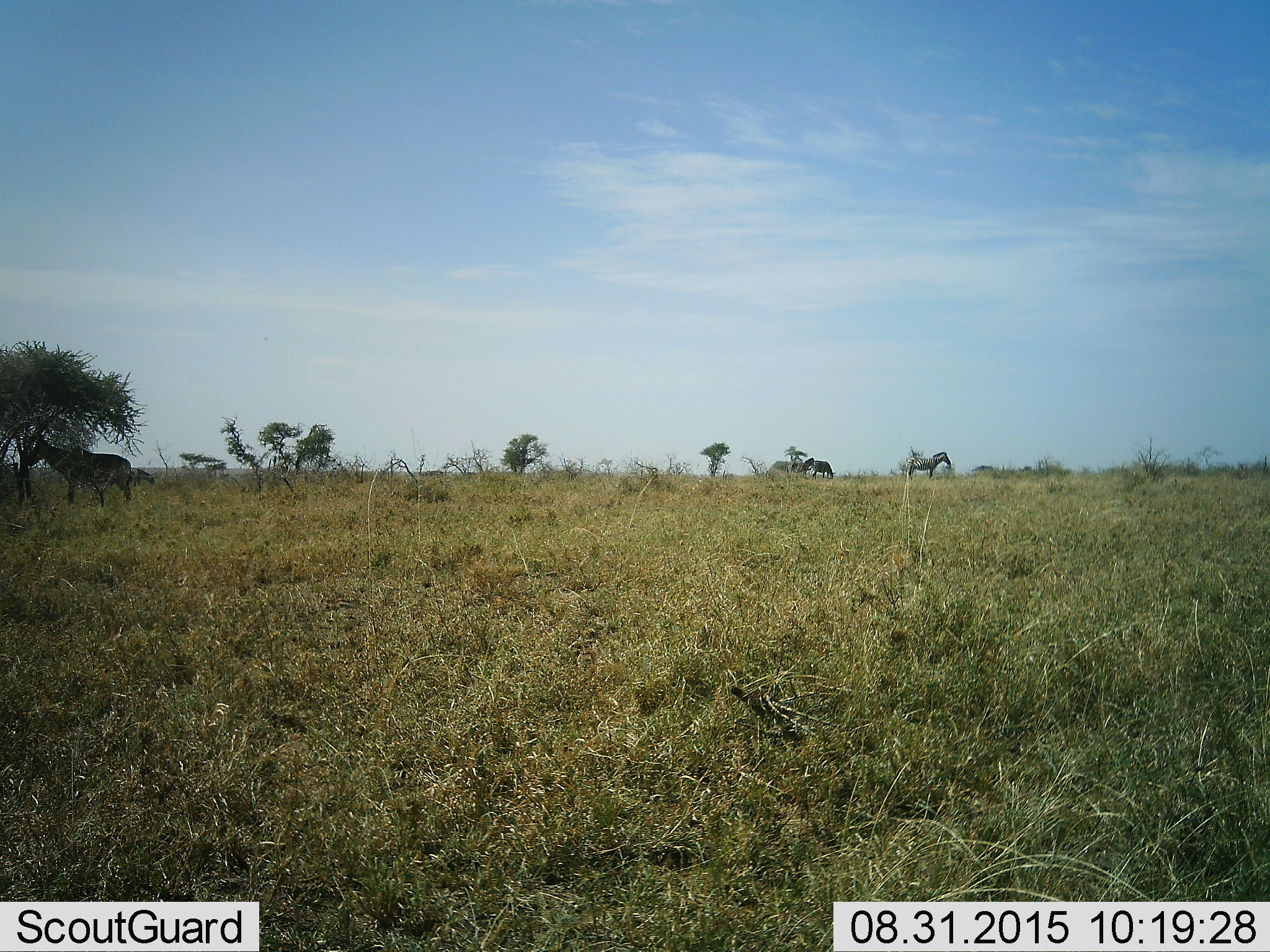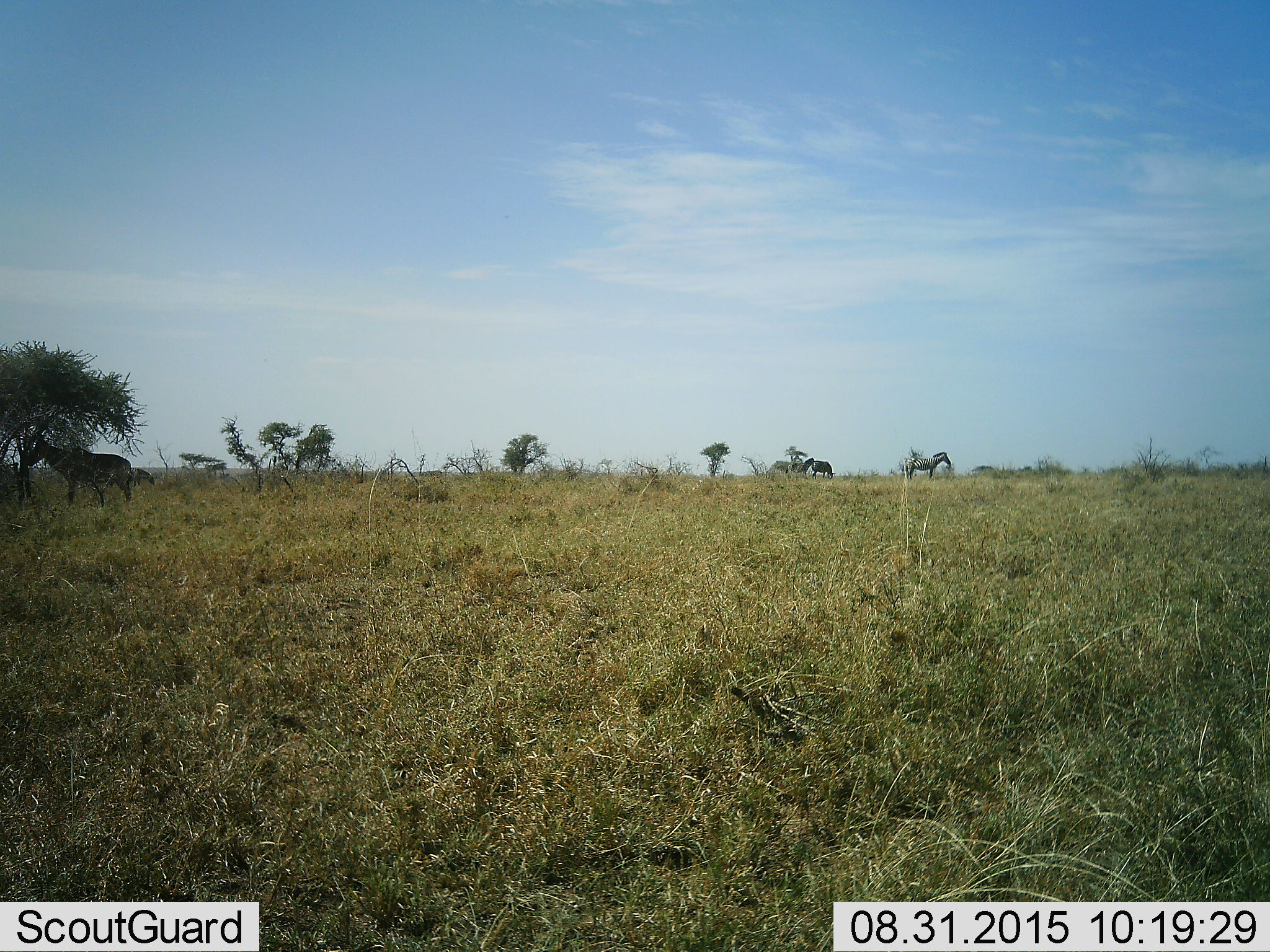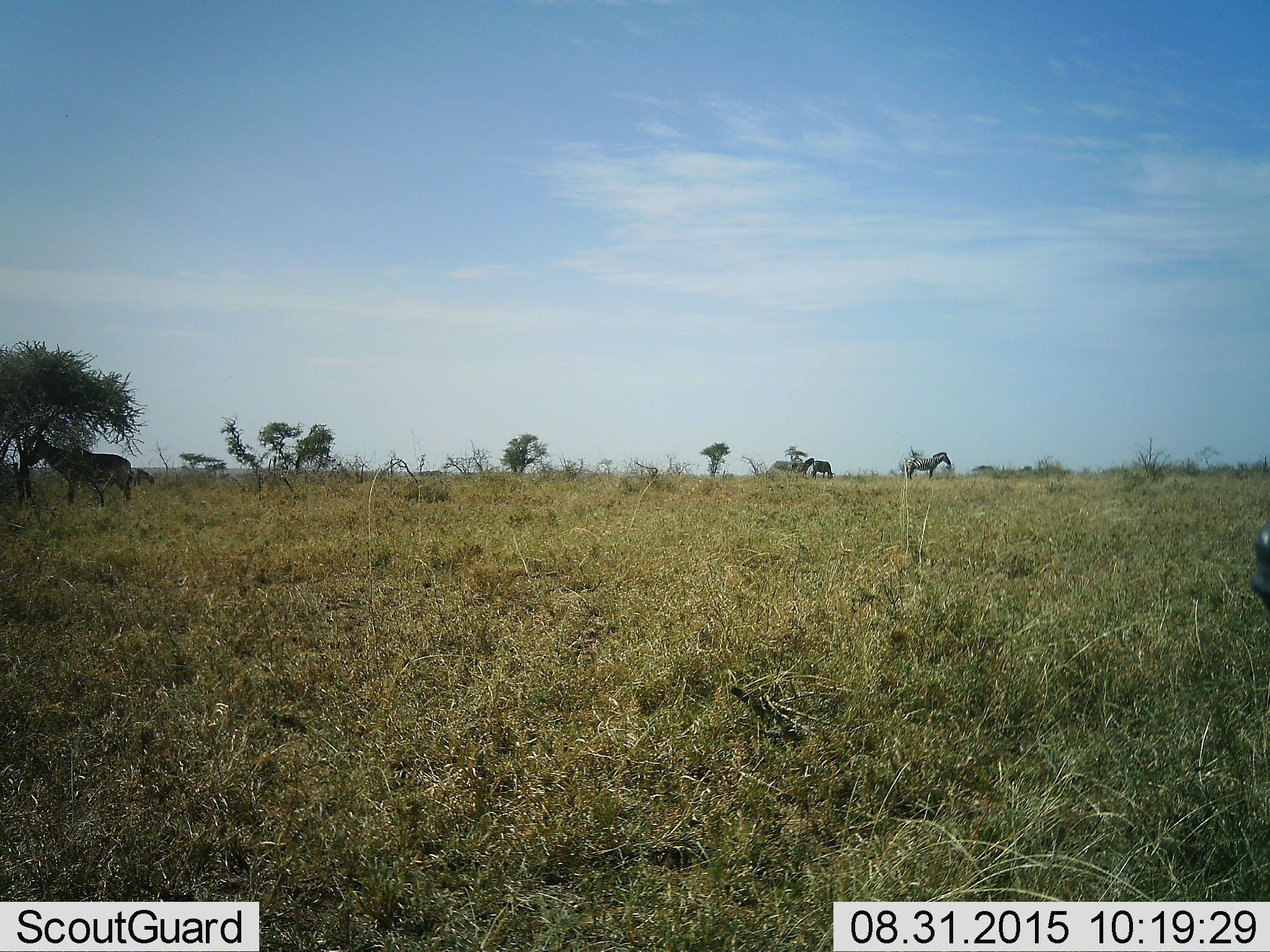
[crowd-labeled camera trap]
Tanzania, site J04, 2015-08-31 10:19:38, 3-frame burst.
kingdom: Animalia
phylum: Chordata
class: Mammalia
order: Perissodactyla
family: Equidae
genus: Equus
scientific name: Equus quagga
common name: plains zebra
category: zebra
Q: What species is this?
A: Zebra (plains zebra) (Equus quagga).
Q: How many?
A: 3.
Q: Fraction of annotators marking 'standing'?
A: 89%.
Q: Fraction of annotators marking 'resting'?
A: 0%.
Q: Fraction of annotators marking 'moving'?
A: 22%.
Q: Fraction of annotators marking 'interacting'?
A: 11%.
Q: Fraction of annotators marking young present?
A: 11%.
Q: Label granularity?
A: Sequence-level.